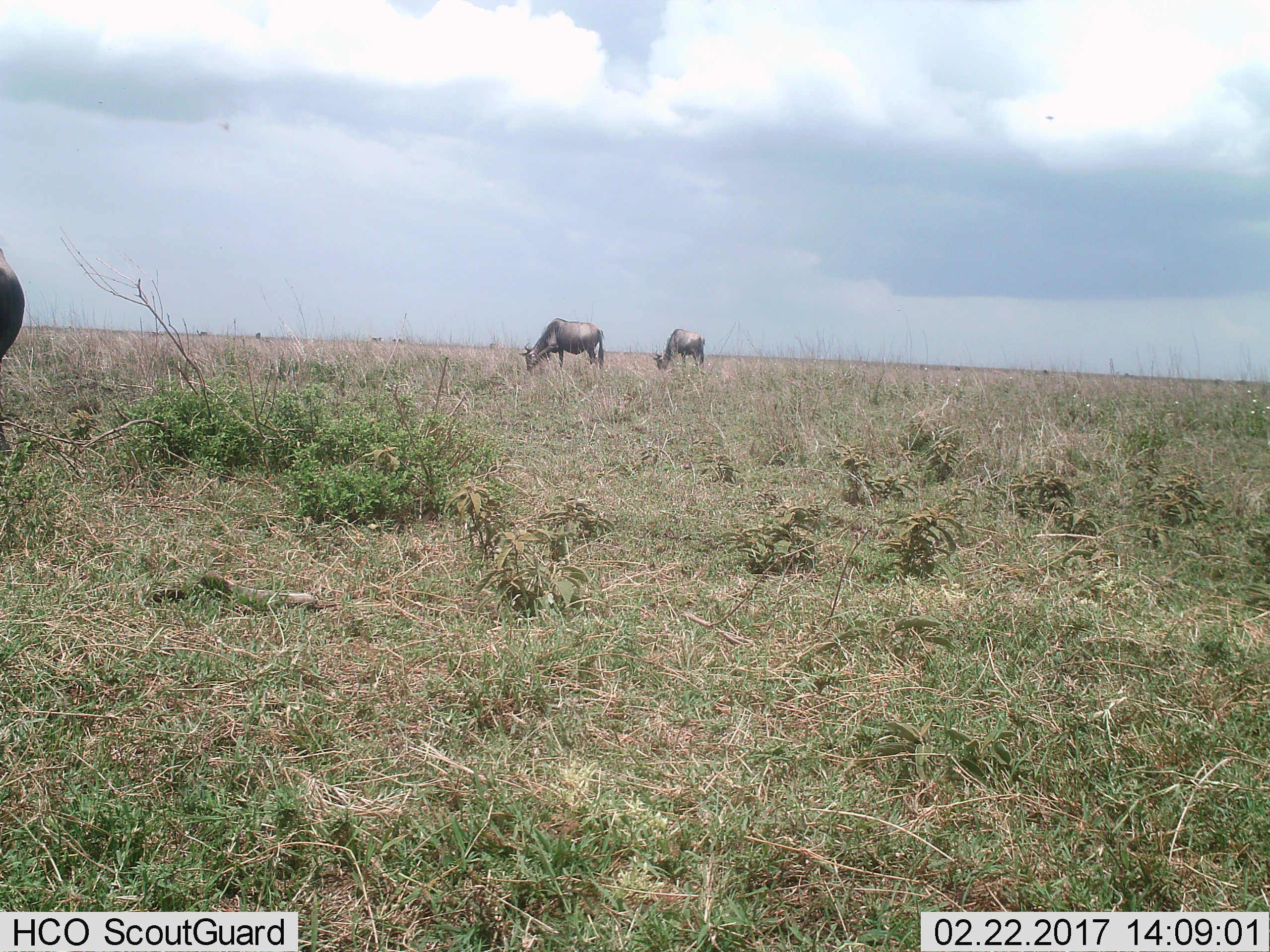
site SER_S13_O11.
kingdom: Animalia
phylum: Chordata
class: Mammalia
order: Artiodactyla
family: Bovidae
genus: Connochaetes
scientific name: Connochaetes taurinus taurinus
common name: blue wildebeest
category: wildebeestblue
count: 3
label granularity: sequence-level